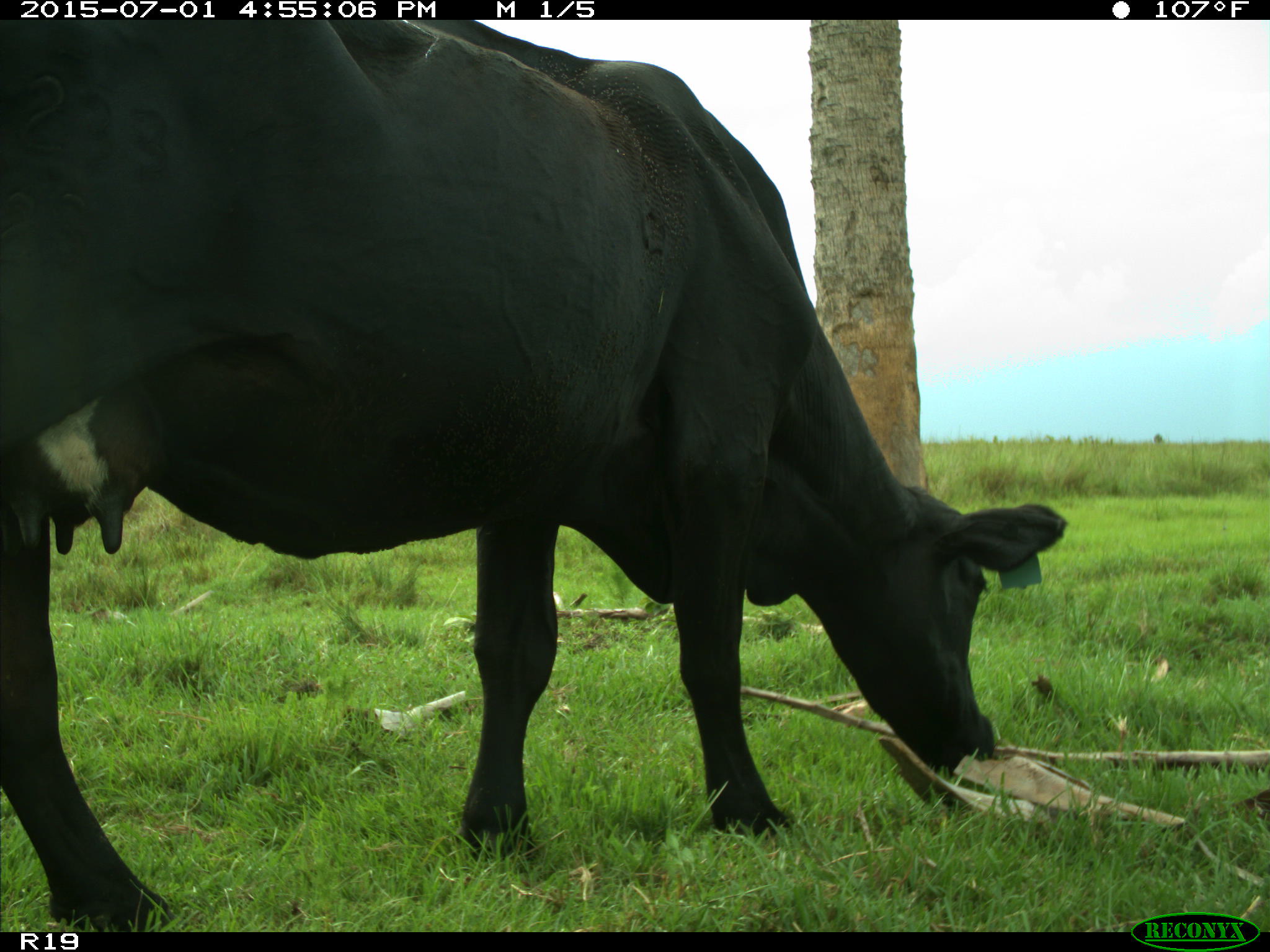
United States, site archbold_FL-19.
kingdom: Animalia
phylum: Chordata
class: Mammalia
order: Artiodactyla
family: Bovidae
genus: Bos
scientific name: Bos taurus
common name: domestic cow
Bos taurus (domestic cow).